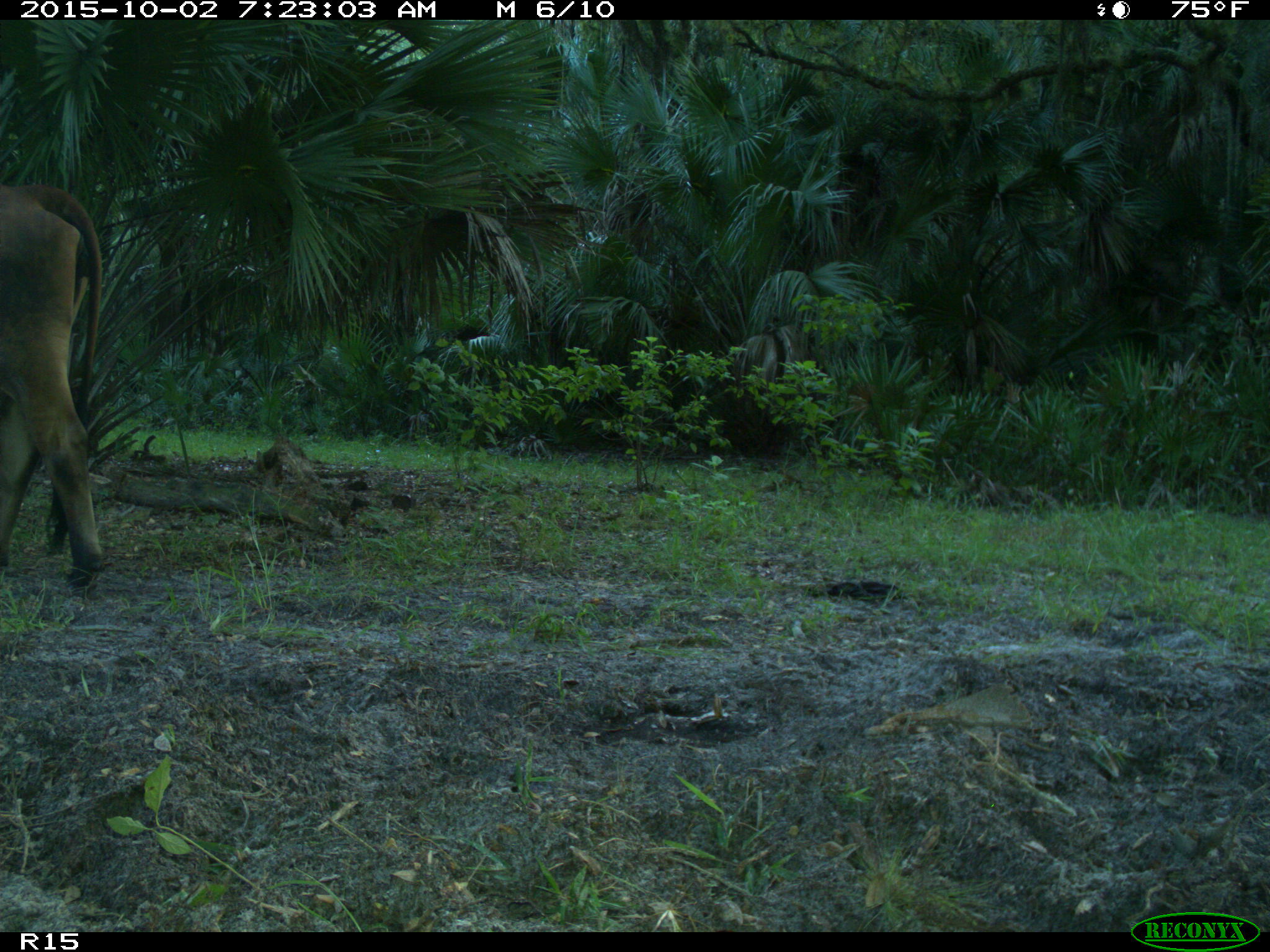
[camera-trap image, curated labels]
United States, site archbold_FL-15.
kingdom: Animalia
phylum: Chordata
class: Mammalia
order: Artiodactyla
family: Bovidae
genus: Bos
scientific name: Bos taurus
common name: domestic cow